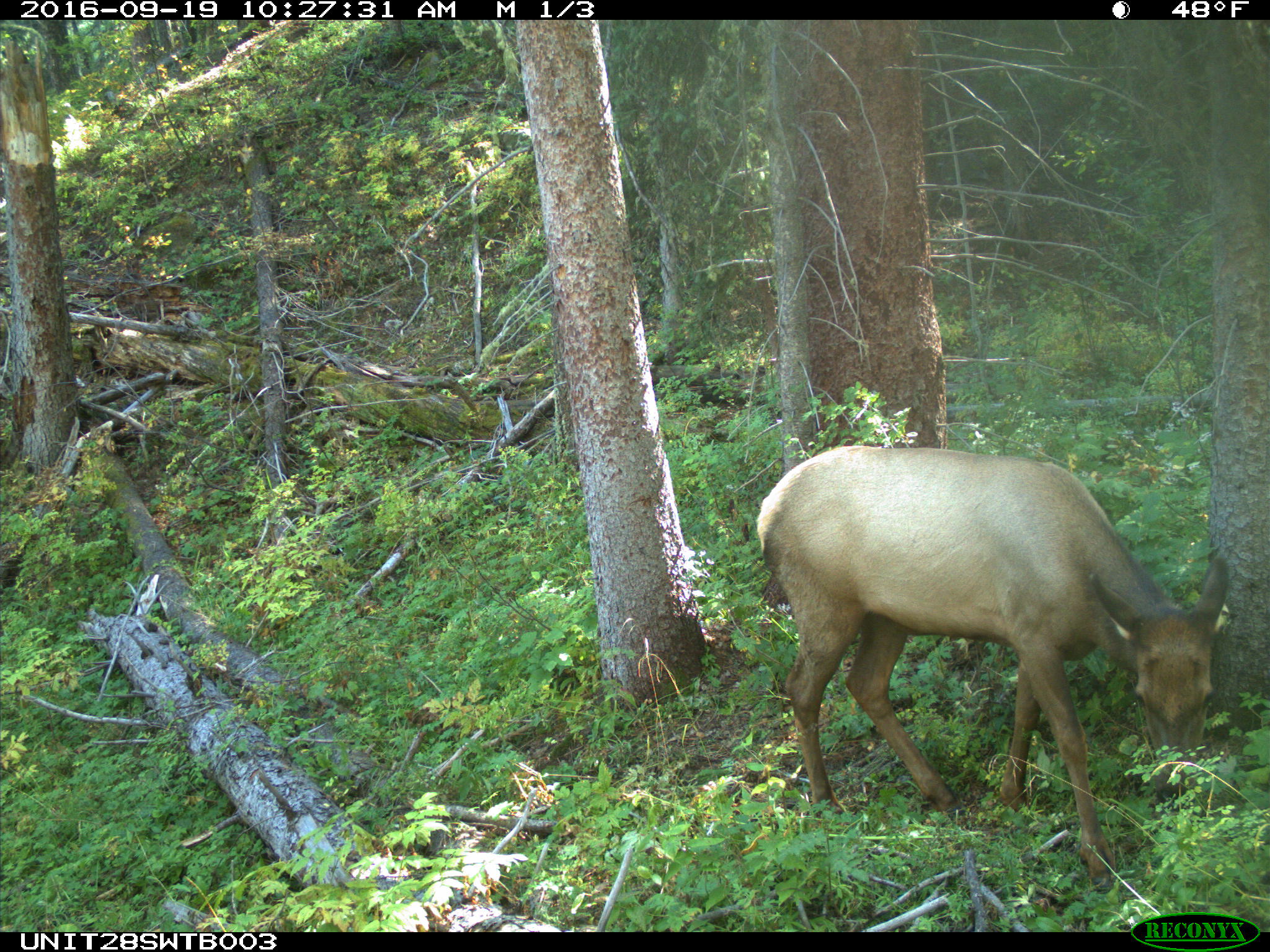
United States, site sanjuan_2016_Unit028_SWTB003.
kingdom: Animalia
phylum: Chordata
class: Mammalia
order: Artiodactyla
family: Cervidae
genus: Cervus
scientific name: Cervus elaphus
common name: red deer